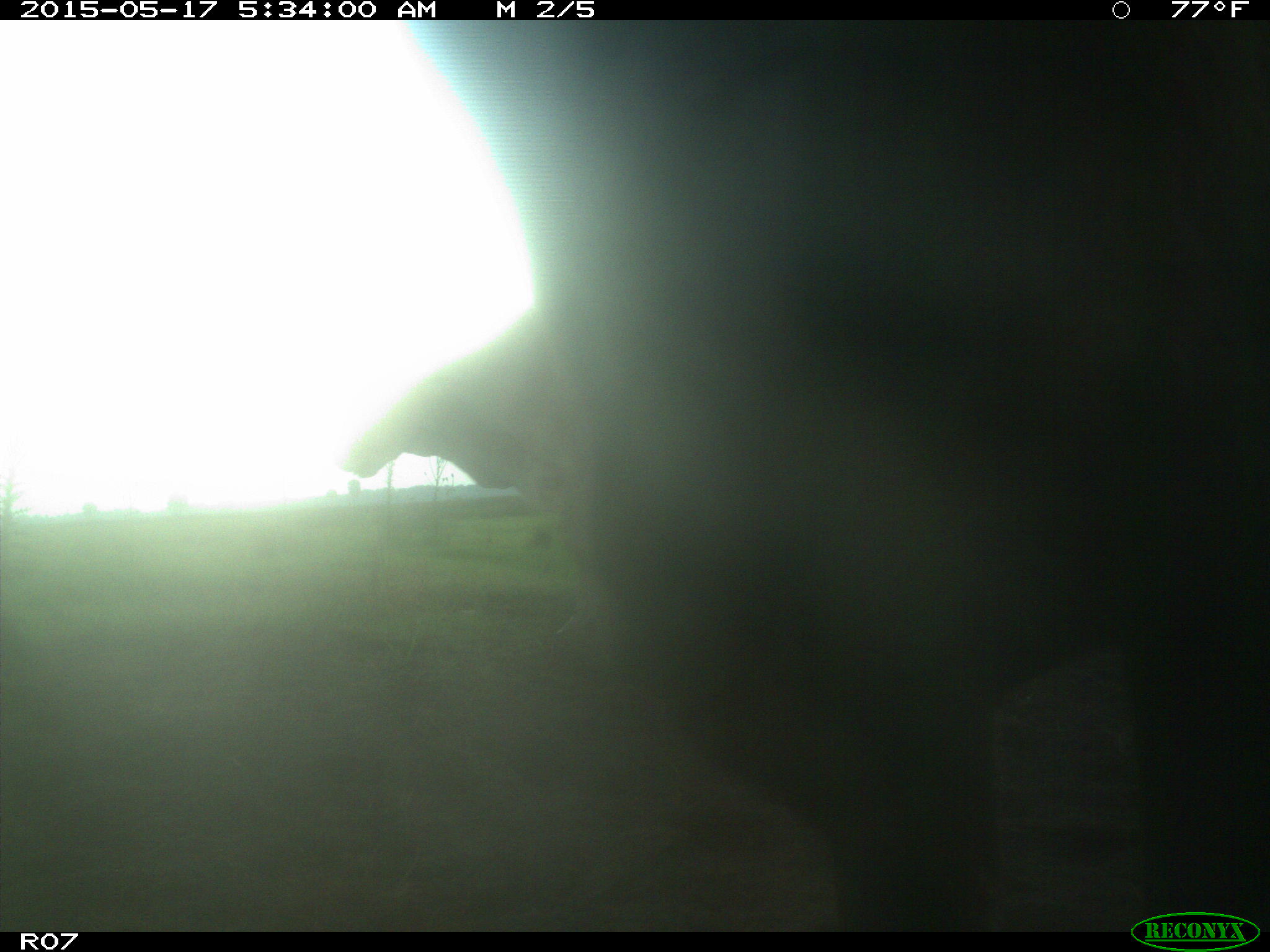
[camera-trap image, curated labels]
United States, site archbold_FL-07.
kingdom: Animalia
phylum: Chordata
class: Mammalia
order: Artiodactyla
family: Bovidae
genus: Bos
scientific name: Bos taurus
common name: domestic cow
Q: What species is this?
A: Bos taurus (domestic cow).